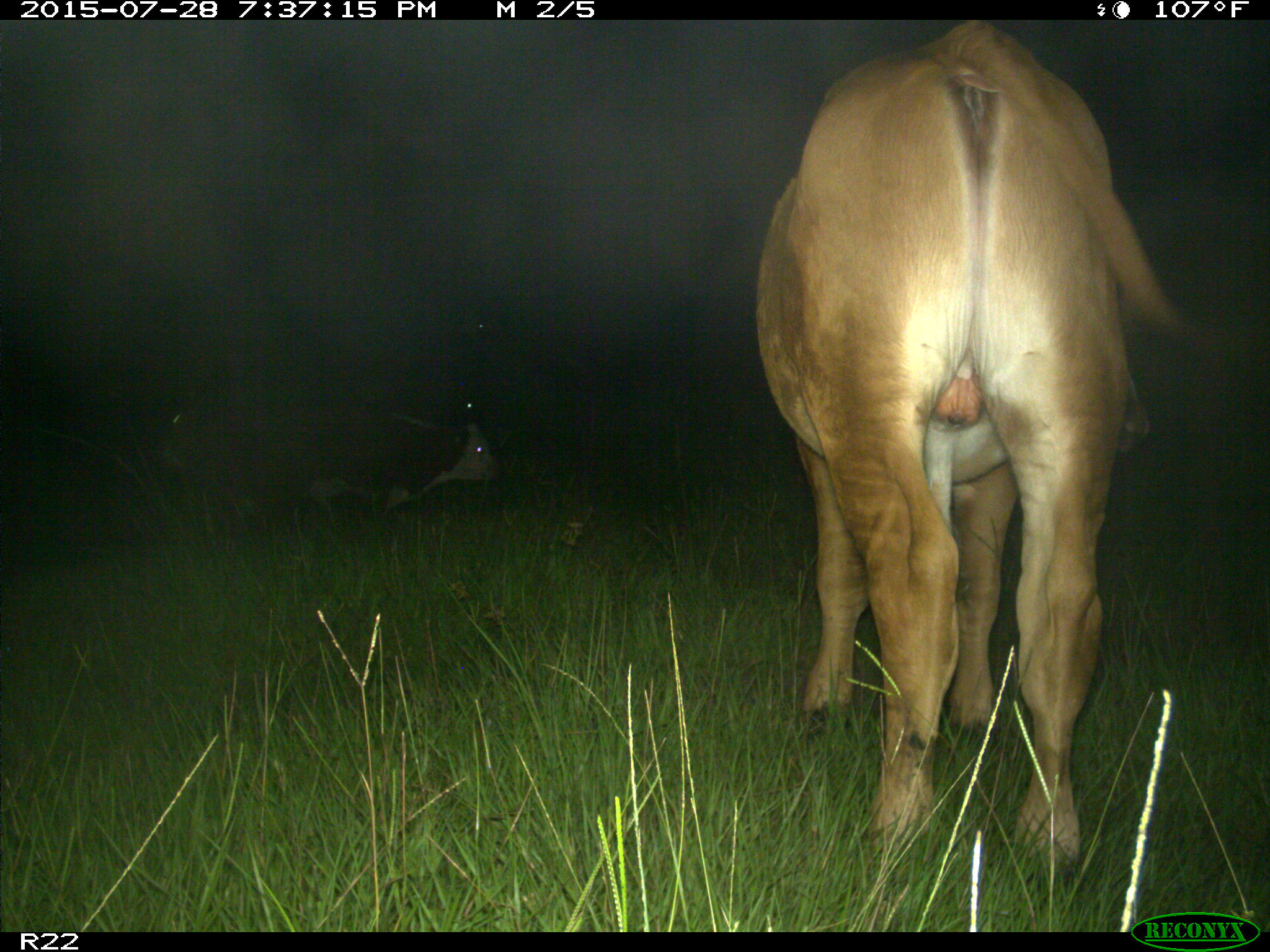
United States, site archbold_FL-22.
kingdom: Animalia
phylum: Chordata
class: Mammalia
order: Artiodactyla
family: Bovidae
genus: Bos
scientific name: Bos taurus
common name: domestic cow